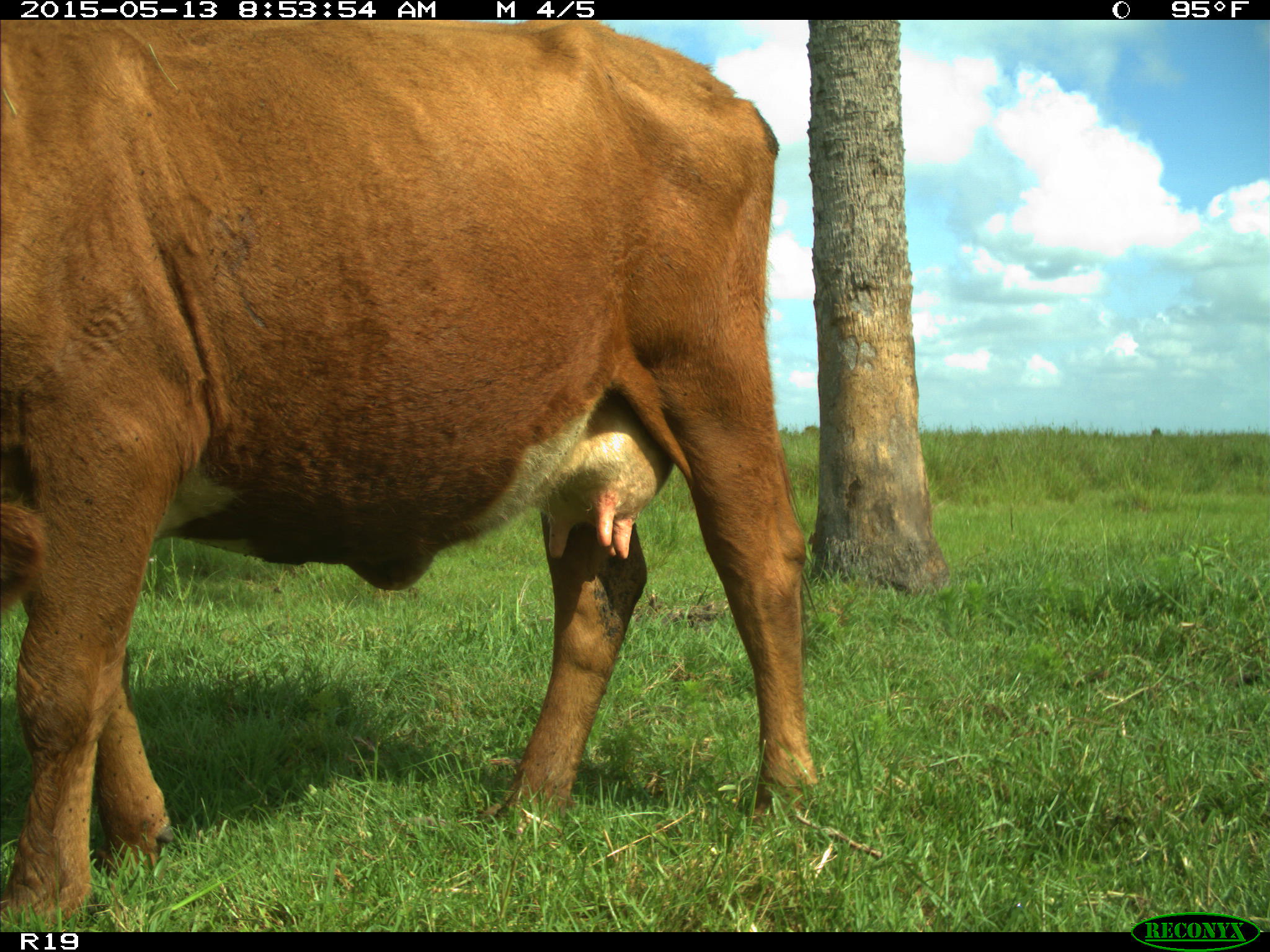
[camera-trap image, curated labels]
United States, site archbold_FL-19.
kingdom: Animalia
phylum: Chordata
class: Mammalia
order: Artiodactyla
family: Bovidae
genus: Bos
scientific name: Bos taurus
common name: domestic cow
Bos taurus (domestic cow).